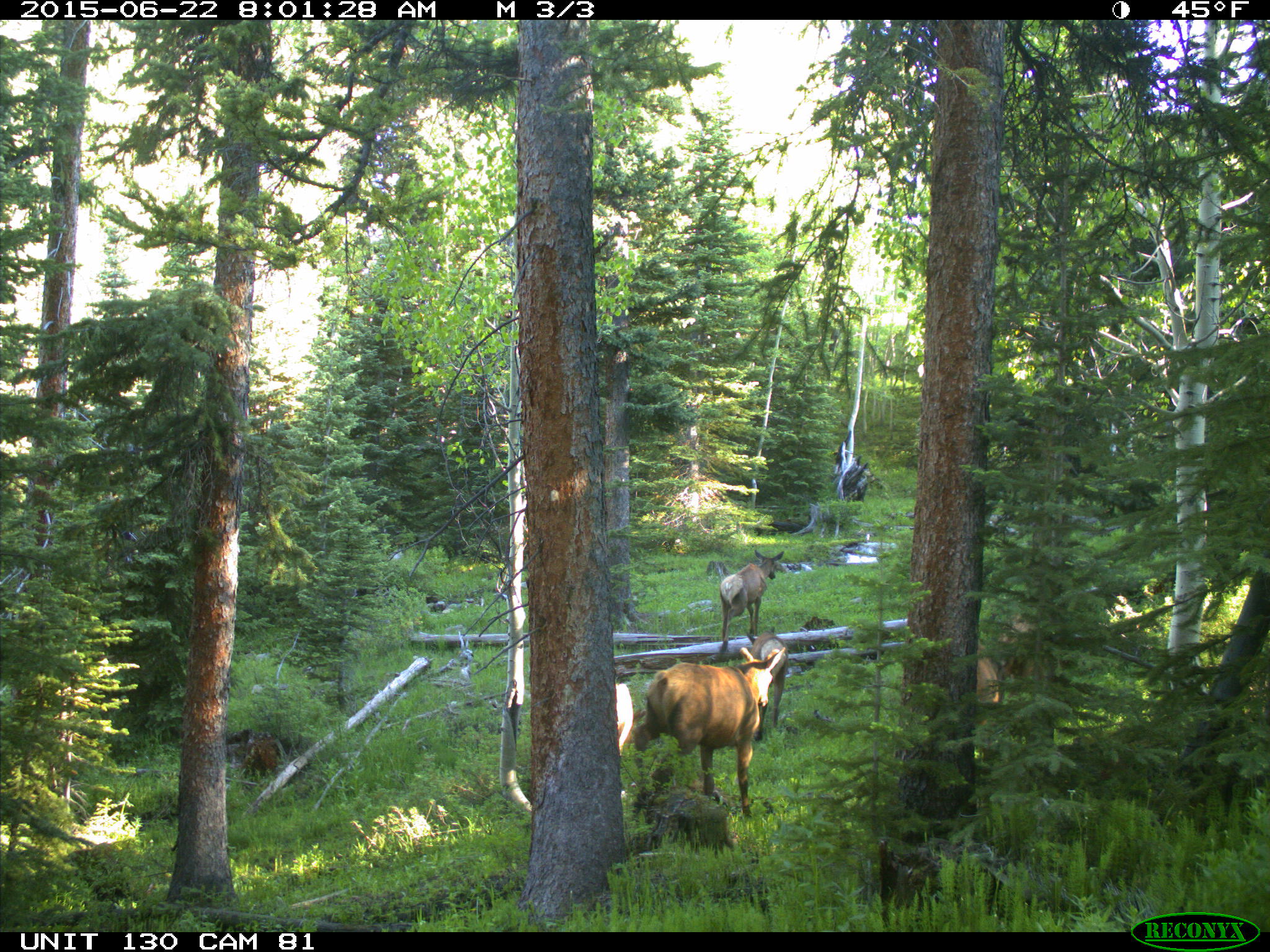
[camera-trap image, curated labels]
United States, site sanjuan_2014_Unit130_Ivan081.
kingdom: Animalia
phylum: Chordata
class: Mammalia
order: Artiodactyla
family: Cervidae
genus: Cervus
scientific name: Cervus elaphus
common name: red deer